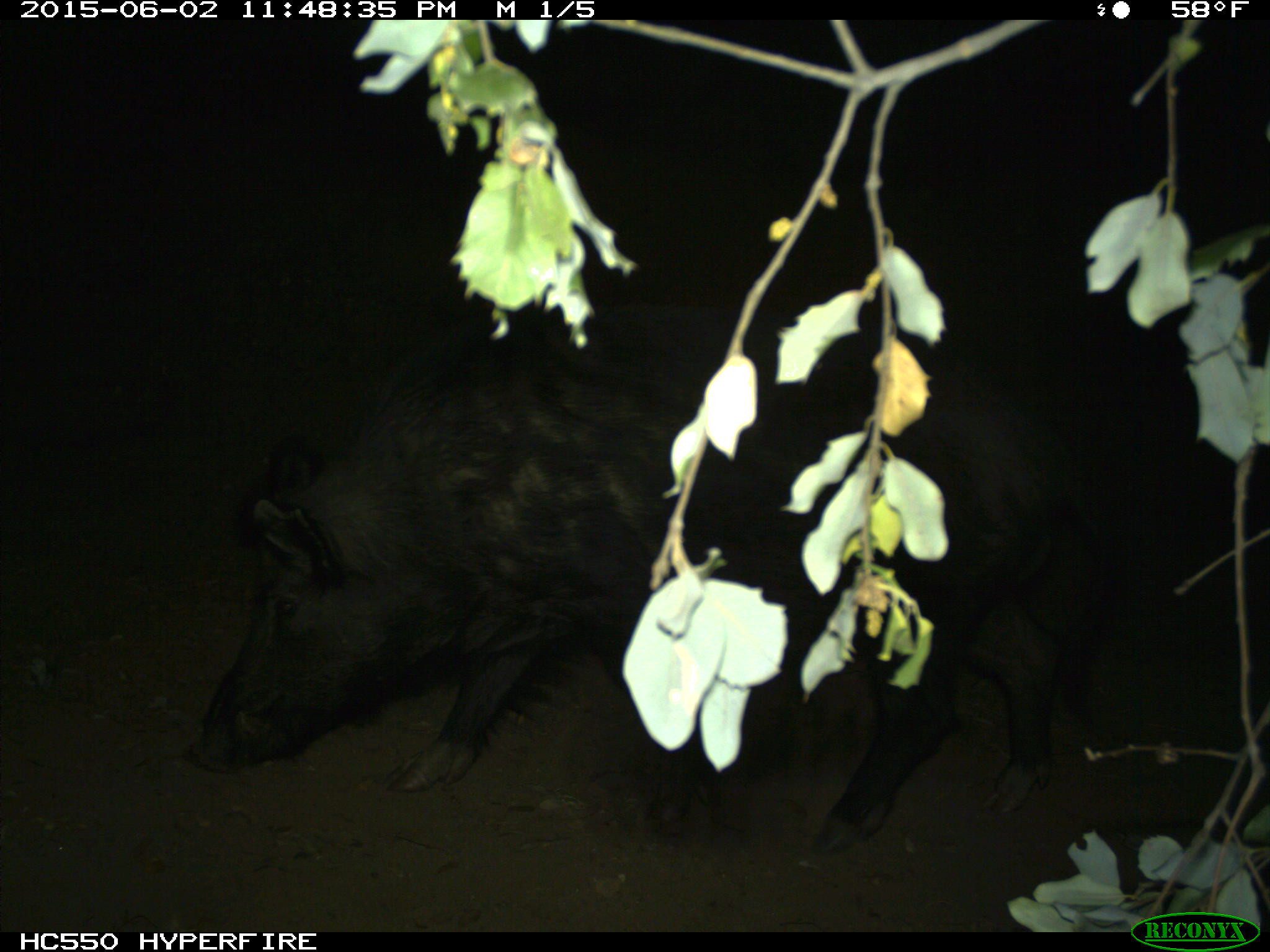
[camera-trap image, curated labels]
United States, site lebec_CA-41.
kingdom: Animalia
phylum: Chordata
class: Mammalia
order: Artiodactyla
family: Suidae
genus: Sus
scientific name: Sus scrofa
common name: wild boar